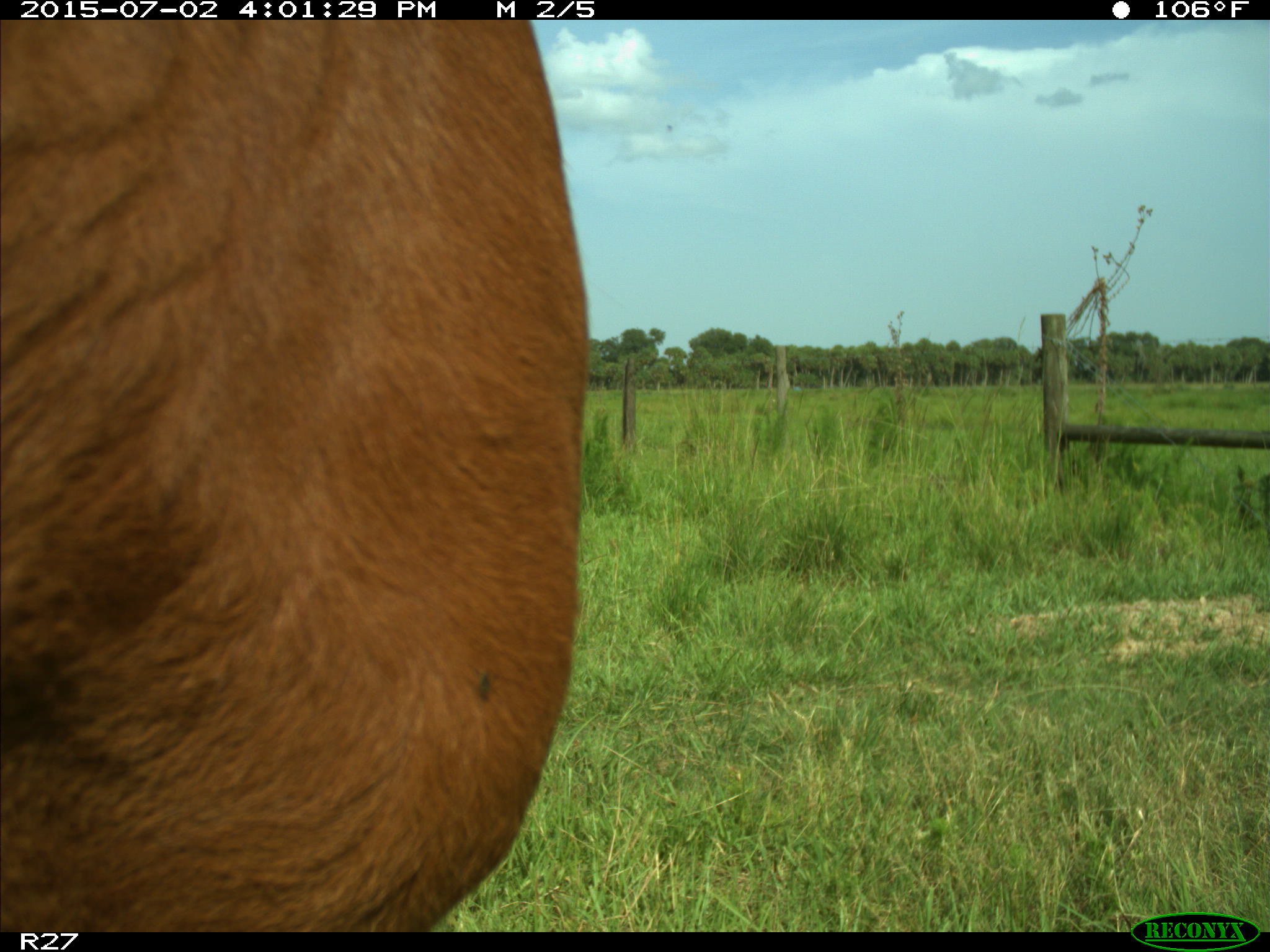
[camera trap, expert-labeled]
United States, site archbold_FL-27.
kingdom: Animalia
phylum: Chordata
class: Mammalia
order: Artiodactyla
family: Bovidae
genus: Bos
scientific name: Bos taurus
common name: domestic cow